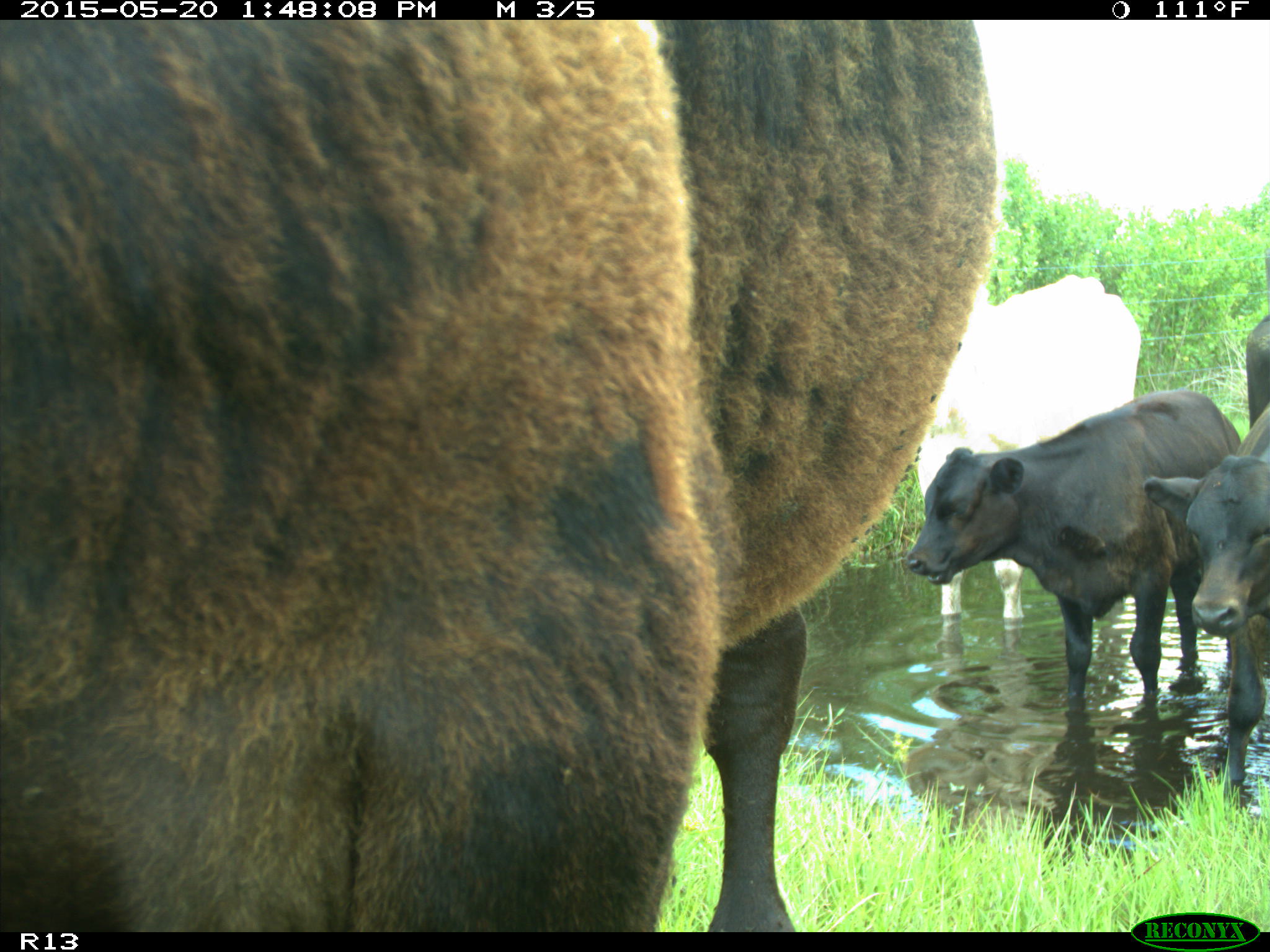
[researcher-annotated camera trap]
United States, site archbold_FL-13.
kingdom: Animalia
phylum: Chordata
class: Mammalia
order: Artiodactyla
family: Bovidae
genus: Bos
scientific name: Bos taurus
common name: domestic cow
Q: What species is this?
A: Bos taurus (domestic cow).